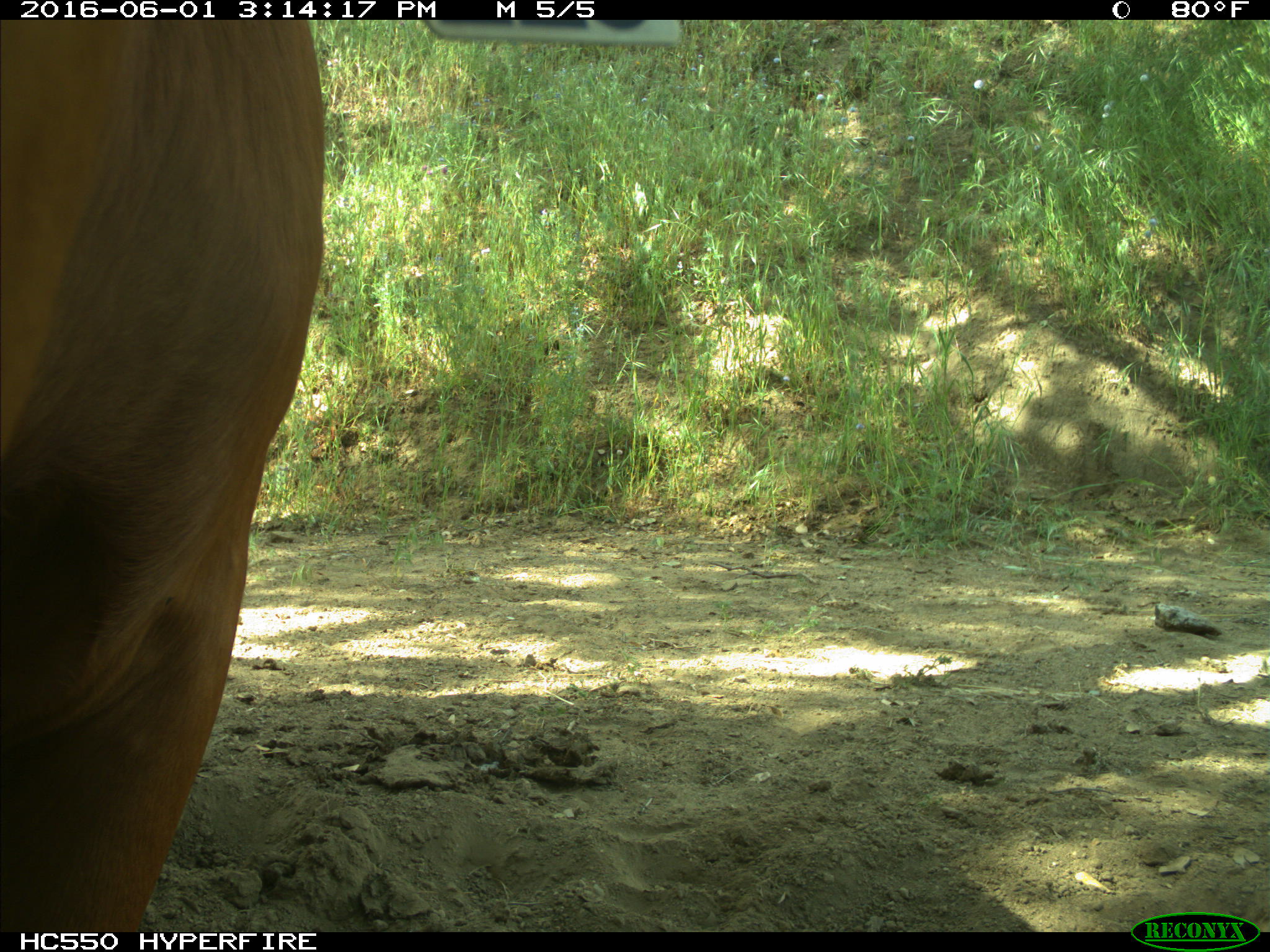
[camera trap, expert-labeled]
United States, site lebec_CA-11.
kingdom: Animalia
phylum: Chordata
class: Mammalia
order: Artiodactyla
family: Bovidae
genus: Bos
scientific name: Bos taurus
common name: domestic cow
Bos taurus (domestic cow).